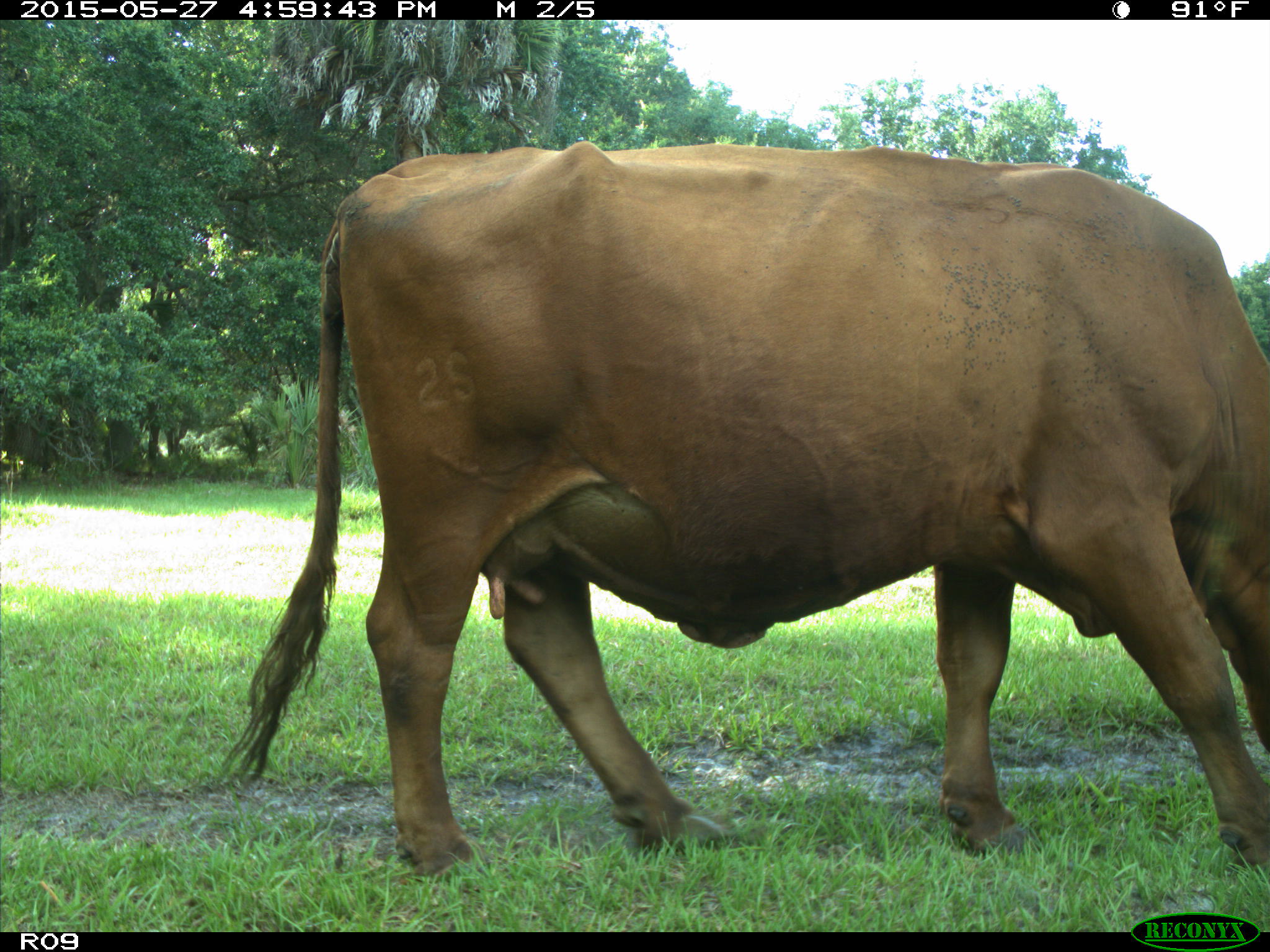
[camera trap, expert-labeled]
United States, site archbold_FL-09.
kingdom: Animalia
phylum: Chordata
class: Mammalia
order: Artiodactyla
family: Bovidae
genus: Bos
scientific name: Bos taurus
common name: domestic cow